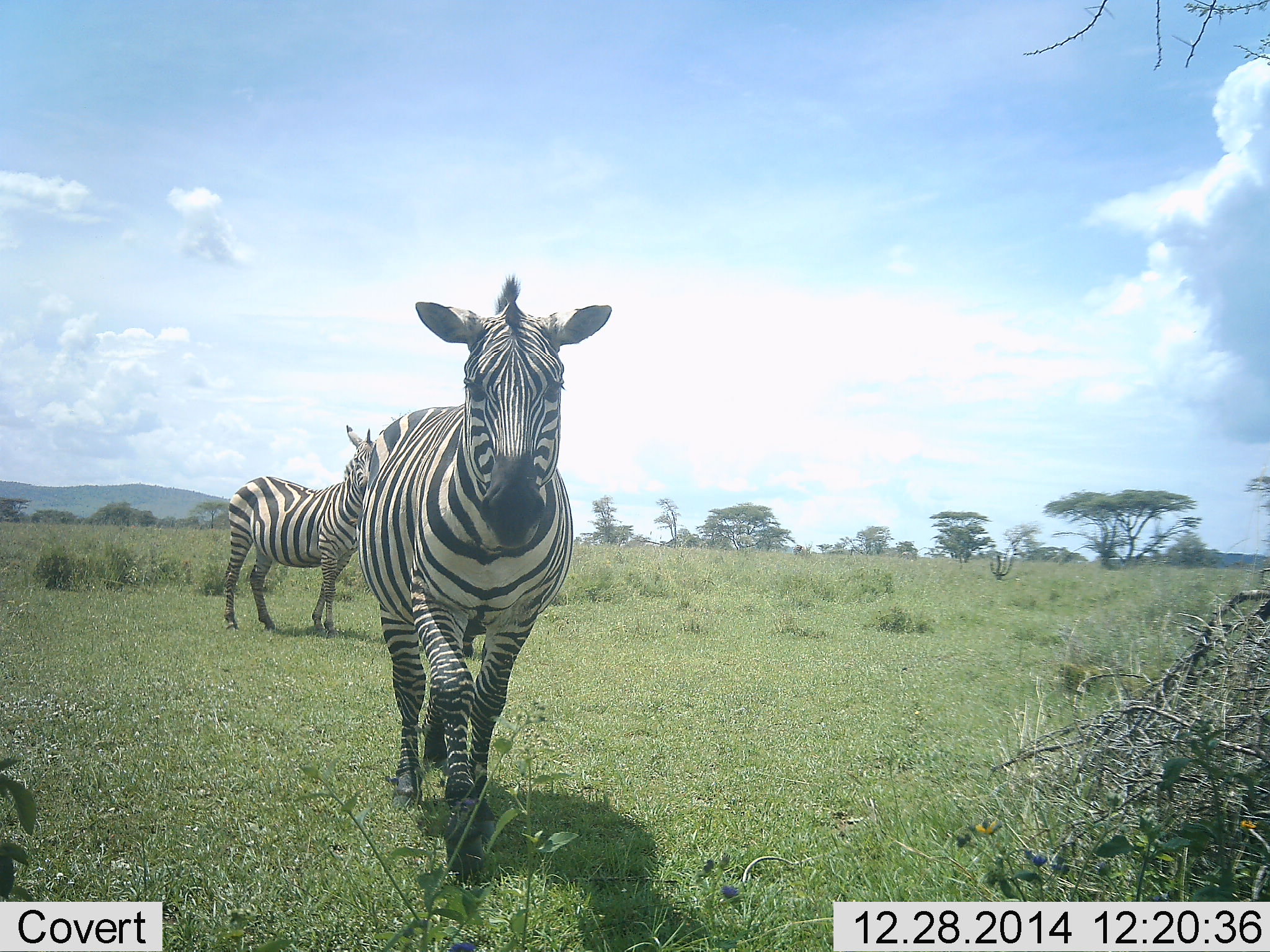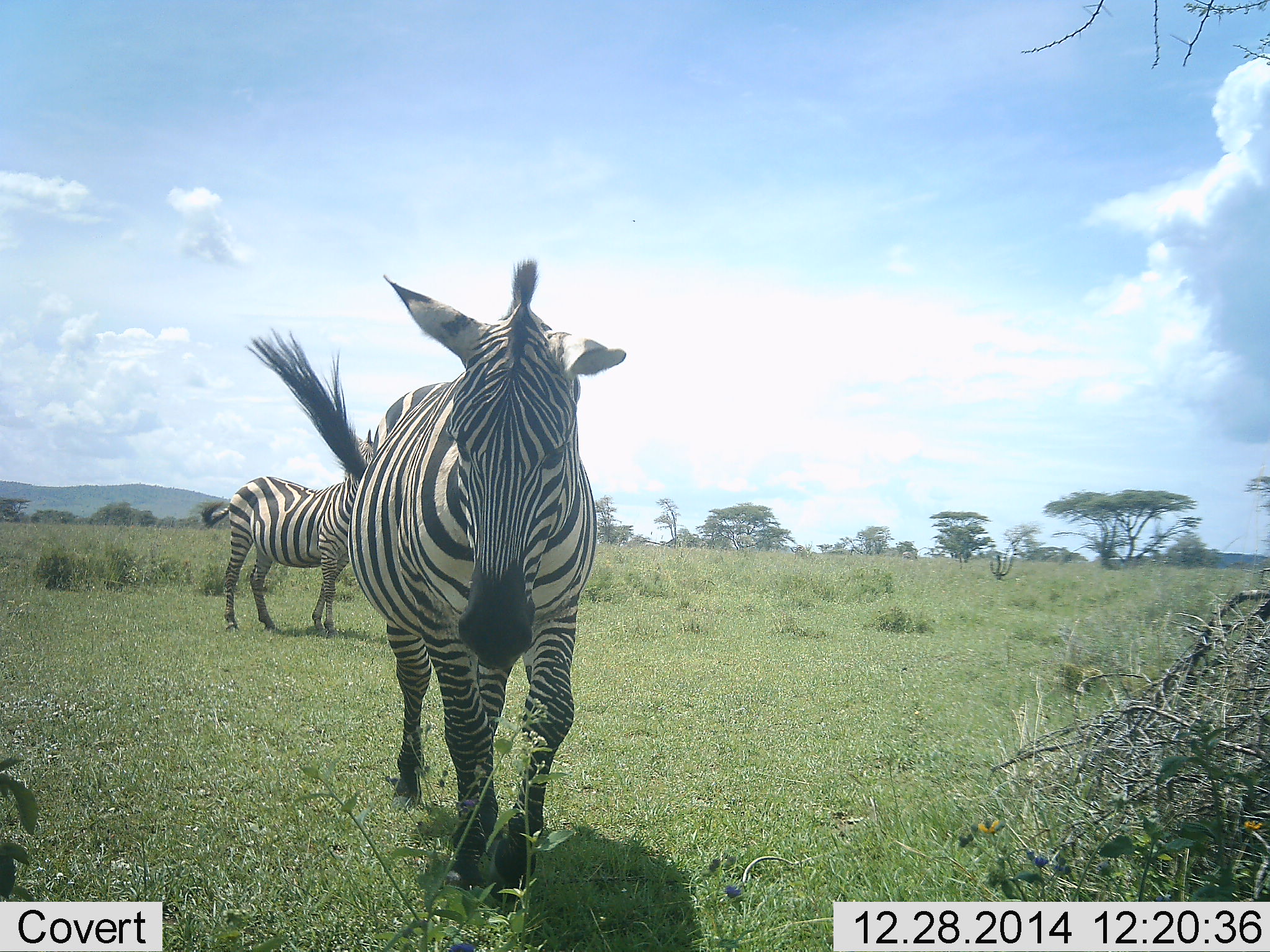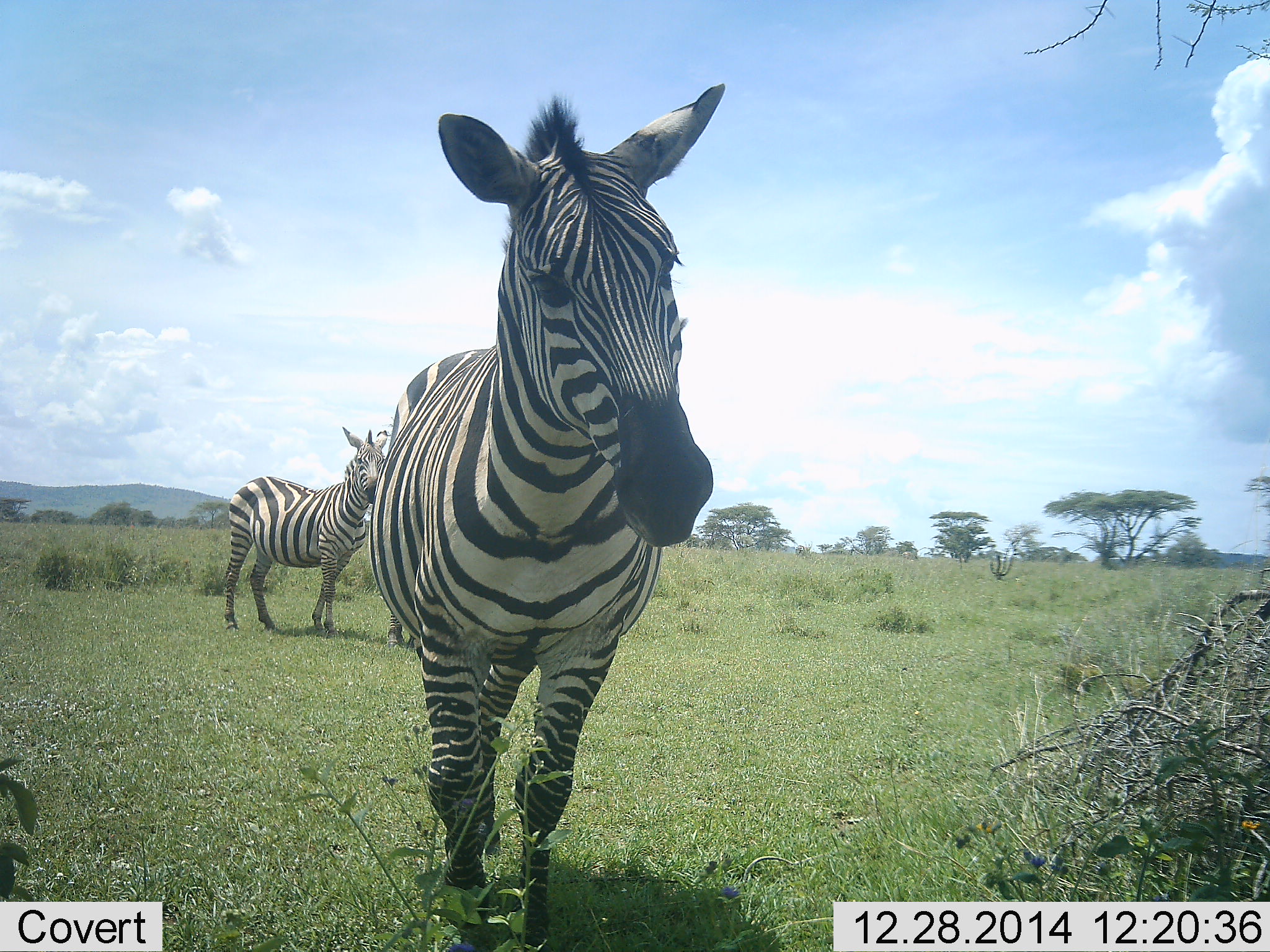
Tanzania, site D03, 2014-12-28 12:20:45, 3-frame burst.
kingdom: Animalia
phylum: Chordata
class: Mammalia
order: Perissodactyla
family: Equidae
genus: Equus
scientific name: Equus quagga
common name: plains zebra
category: zebra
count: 2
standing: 90%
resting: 0%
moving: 100%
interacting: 0%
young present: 0%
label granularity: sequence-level